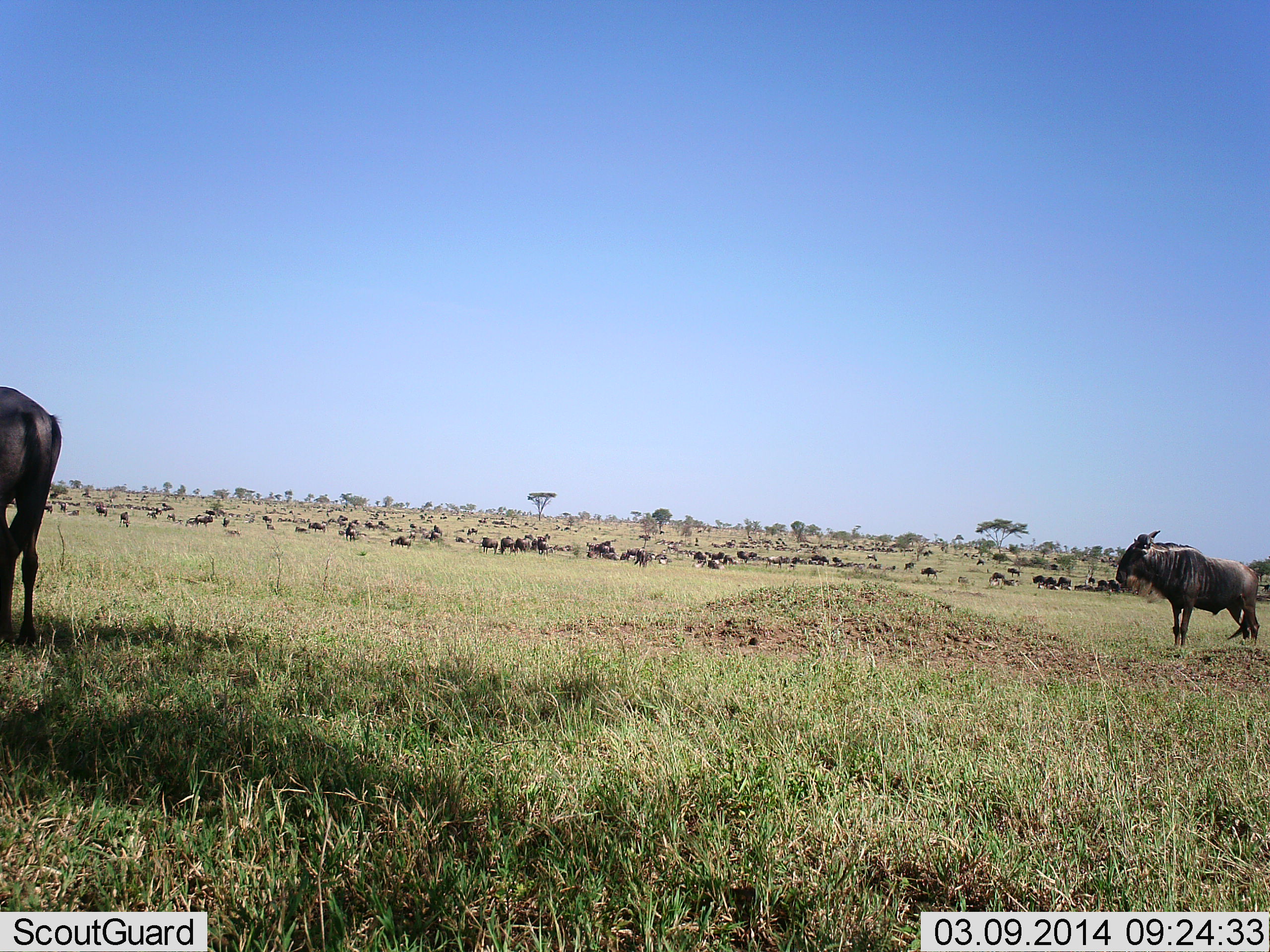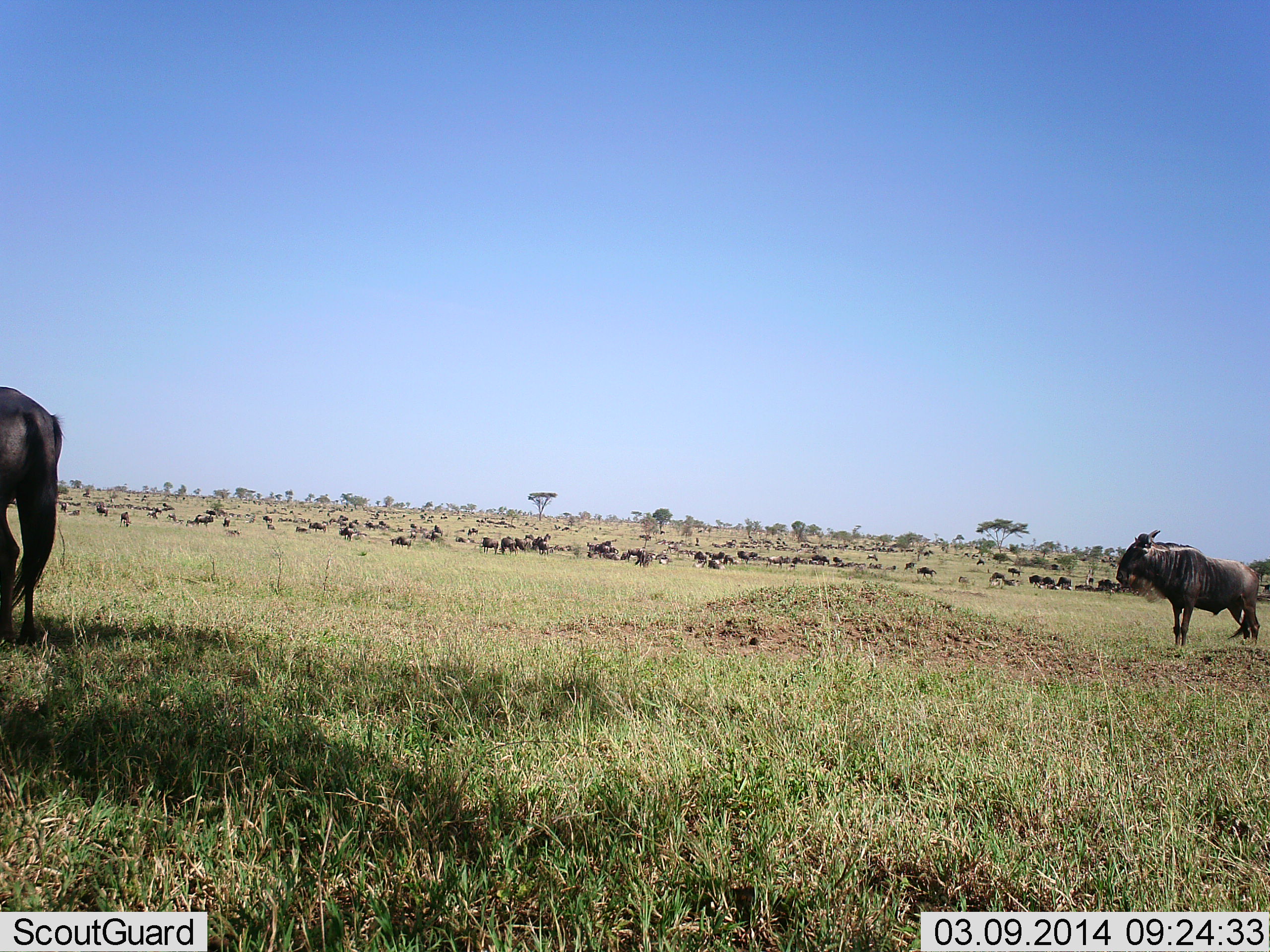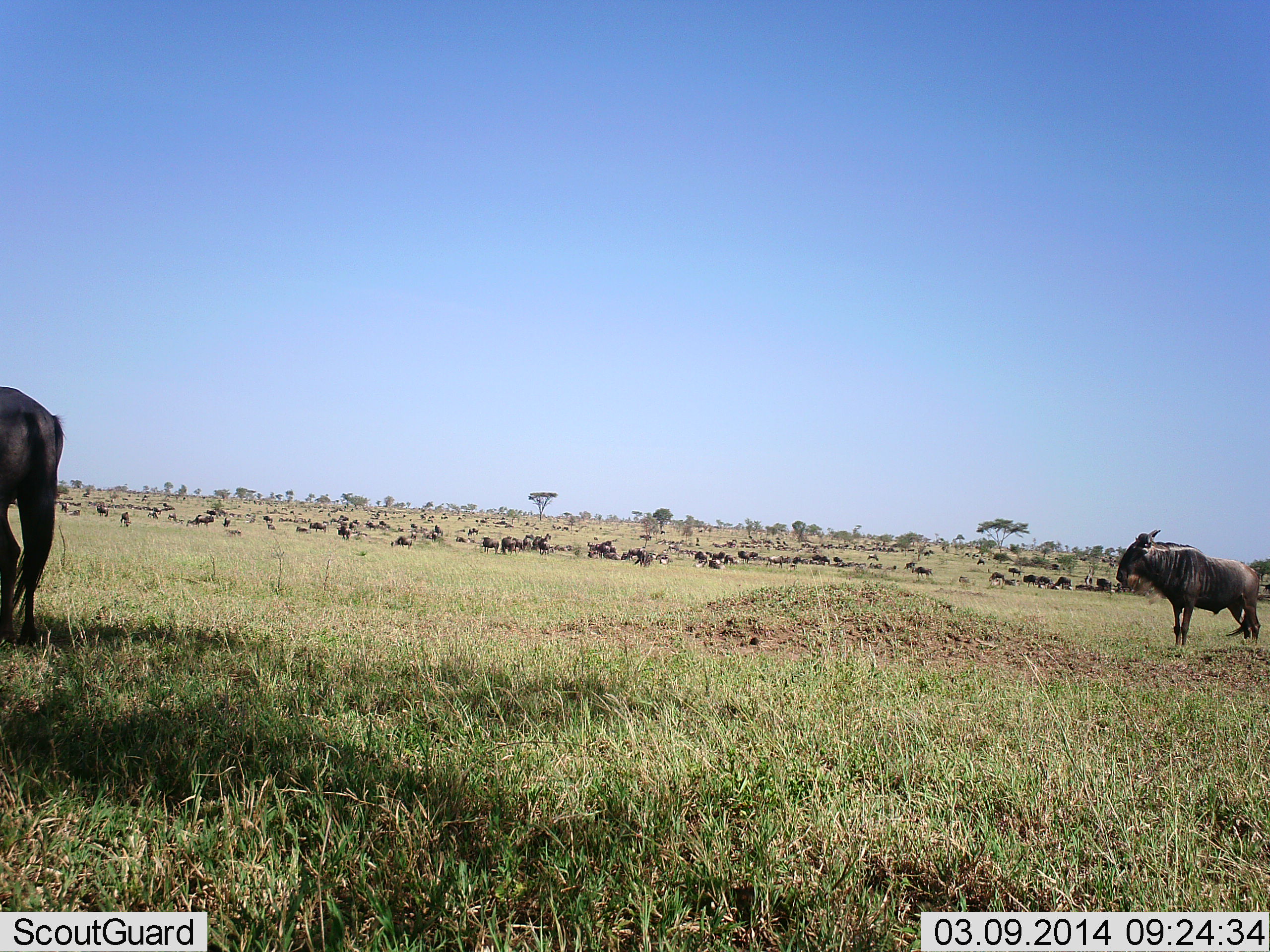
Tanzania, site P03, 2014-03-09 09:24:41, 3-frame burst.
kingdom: Animalia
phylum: Chordata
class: Mammalia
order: Artiodactyla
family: Bovidae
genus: Connochaetes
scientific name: Connochaetes taurinus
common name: blue wildebeest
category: wildebeest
Wildebeest (blue wildebeest) (Connochaetes taurinus), count 51+. Behavior (volunteer vote fractions): standing 80%, resting 40%, moving 10%, interacting 0%. Young present (vote fraction): 0%. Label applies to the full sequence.